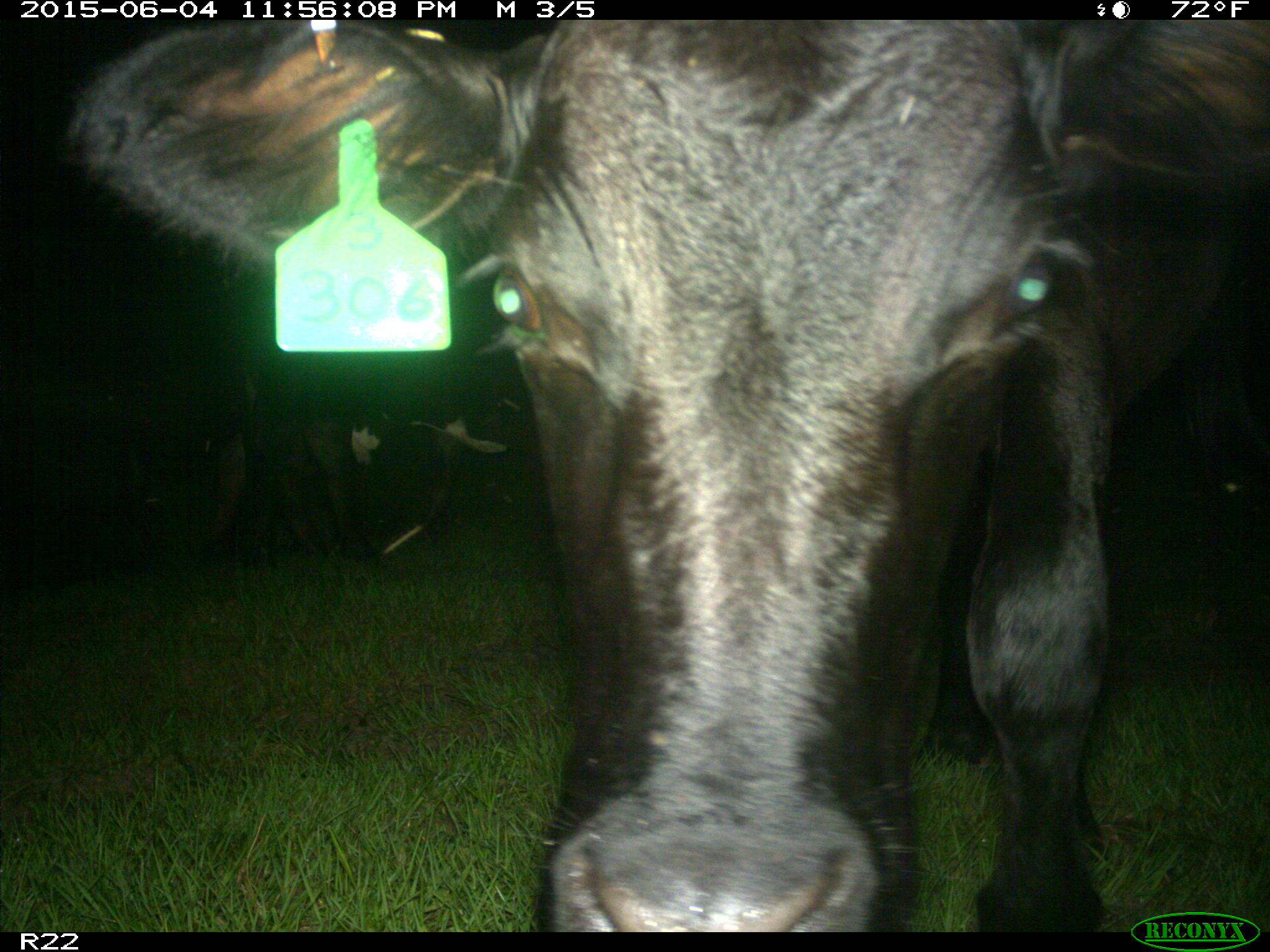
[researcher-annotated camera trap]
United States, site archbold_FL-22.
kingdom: Animalia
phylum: Chordata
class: Mammalia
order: Artiodactyla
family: Bovidae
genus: Bos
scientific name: Bos taurus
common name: domestic cow